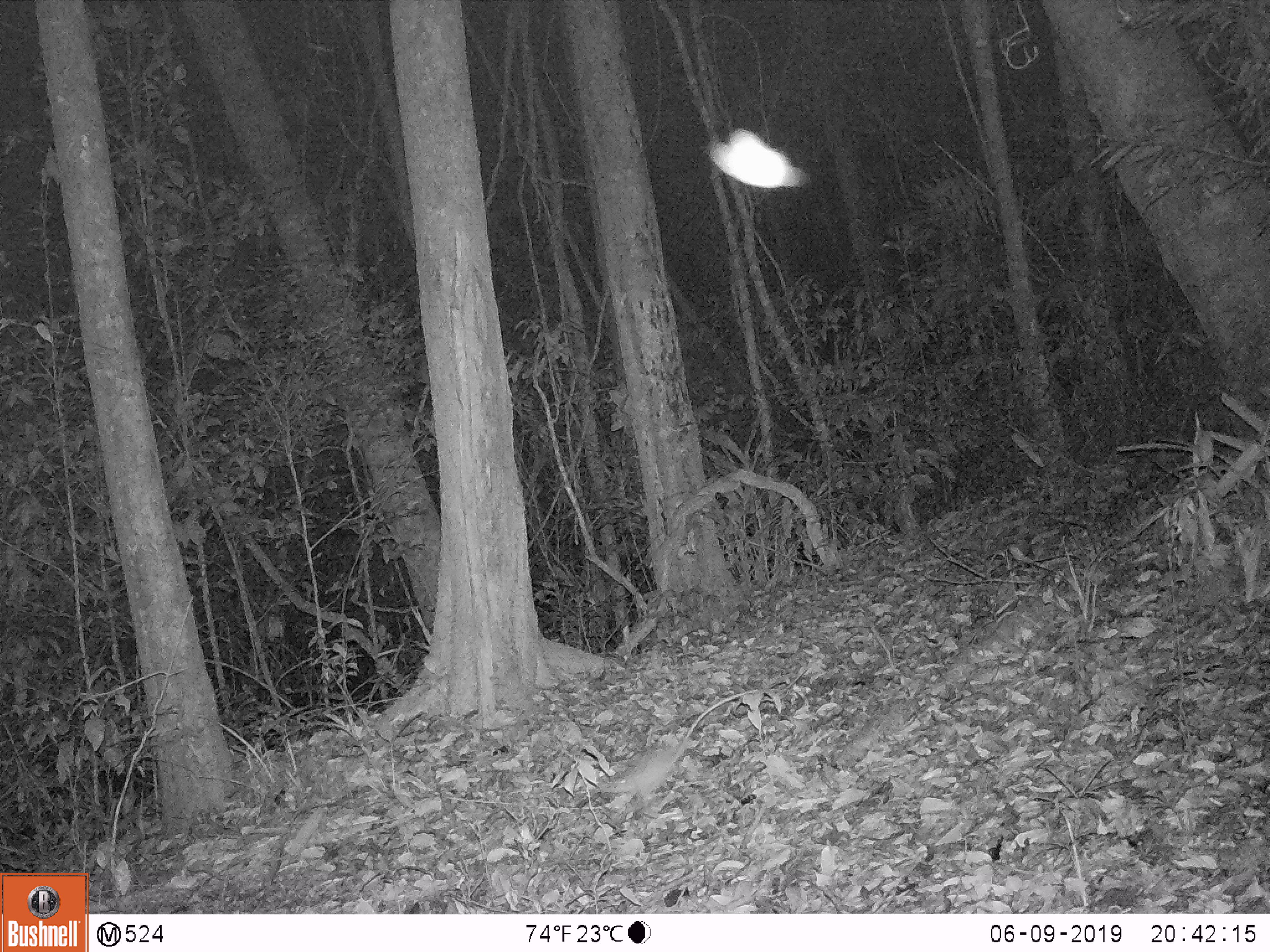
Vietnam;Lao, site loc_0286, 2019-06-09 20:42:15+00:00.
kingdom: Animalia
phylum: Chordata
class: Mammalia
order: Rodentia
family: Muridae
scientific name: Muridae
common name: old-world mice and rats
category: unidentified murid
Unidentified murid (old-world mice and rats) (Muridae). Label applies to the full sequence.